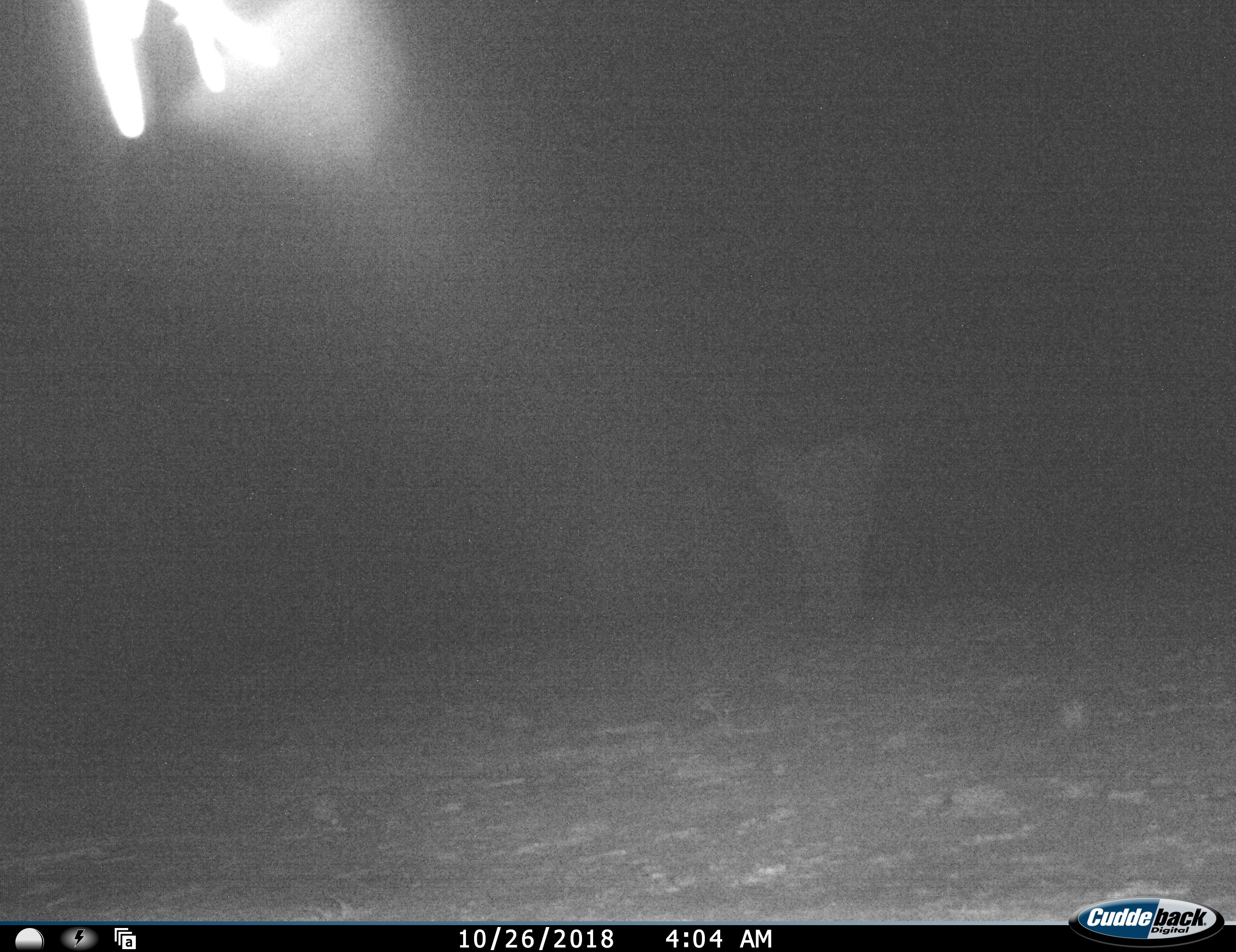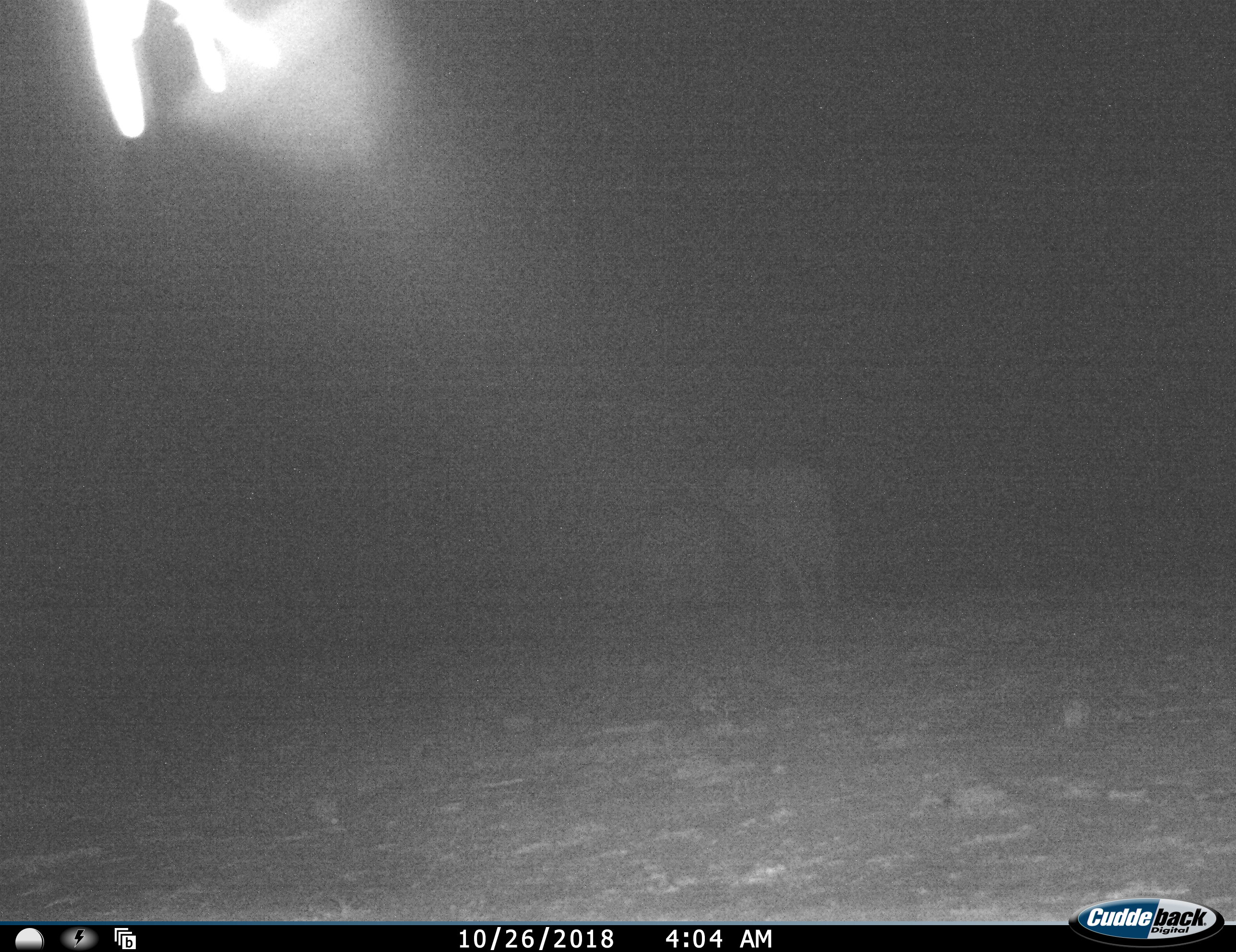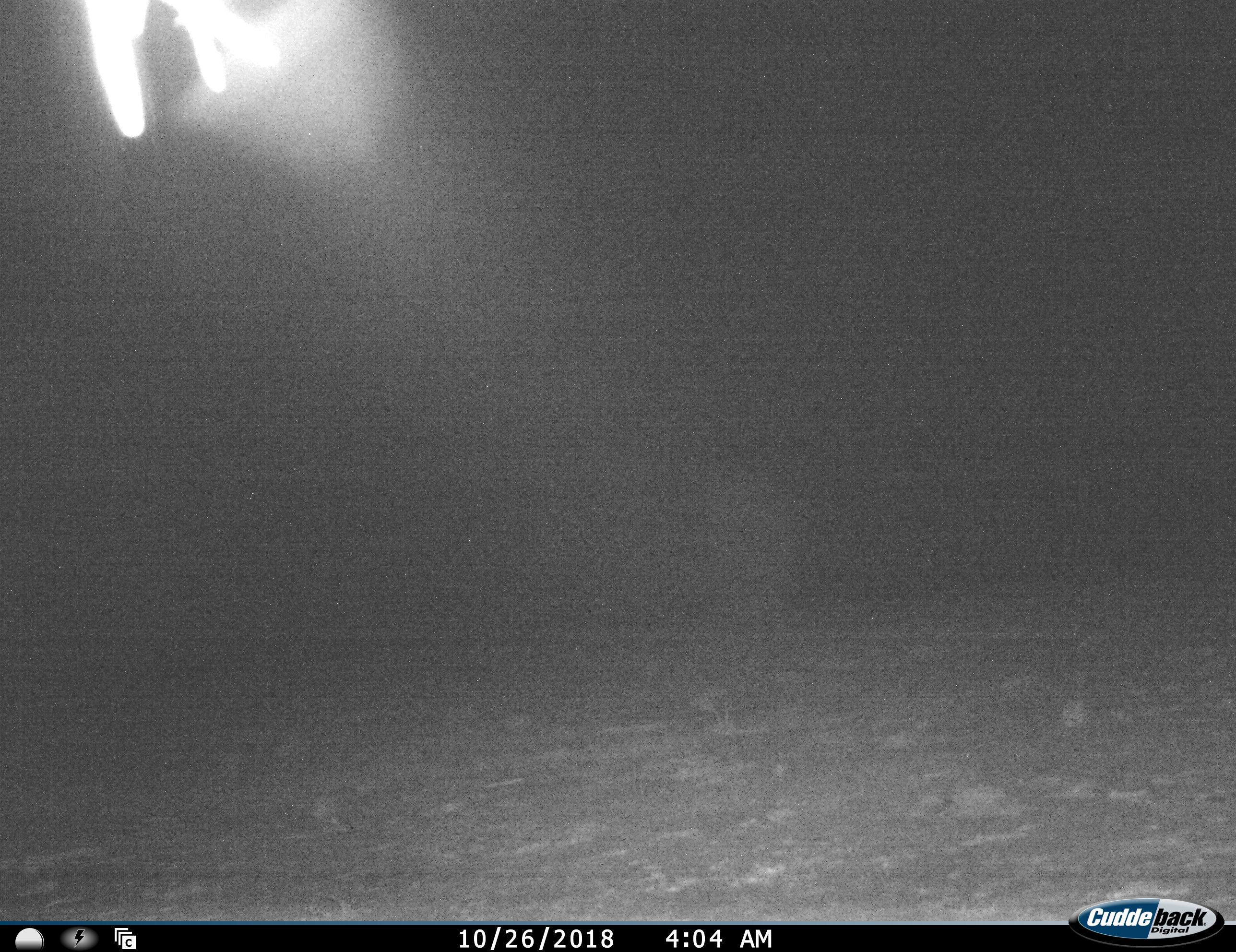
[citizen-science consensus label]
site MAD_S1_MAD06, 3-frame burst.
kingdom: Animalia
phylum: Chordata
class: Mammalia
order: Proboscidea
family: Elephantidae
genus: Loxodonta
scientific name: Loxodonta africana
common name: african bush elephant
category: elephant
Elephant (african bush elephant) (Loxodonta africana), count 1. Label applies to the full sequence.